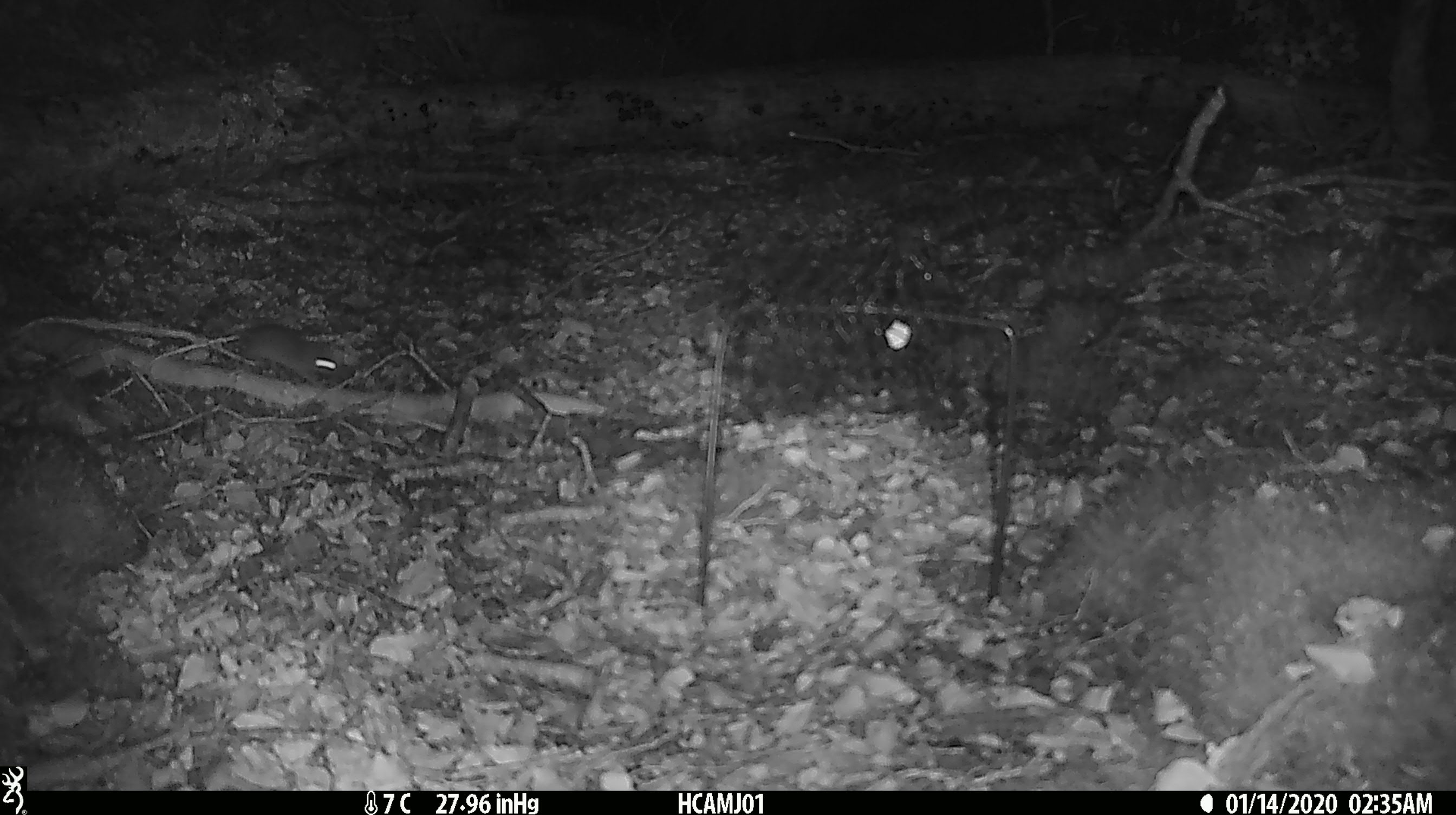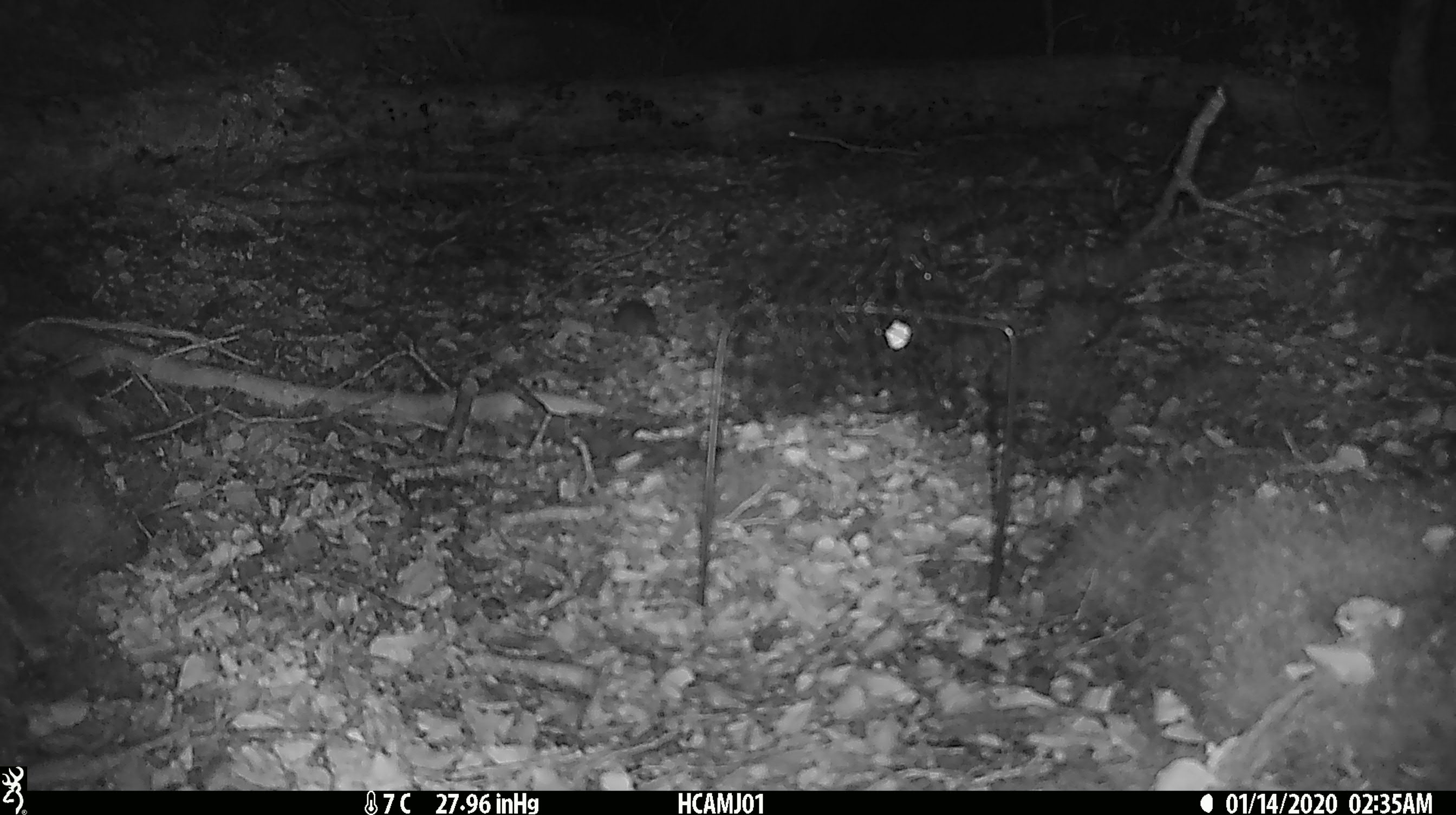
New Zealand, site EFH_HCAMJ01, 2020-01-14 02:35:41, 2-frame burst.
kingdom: Animalia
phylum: Chordata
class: Mammalia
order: Rodentia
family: Muridae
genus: Mus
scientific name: Mus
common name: mouse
Mouse (Mus).